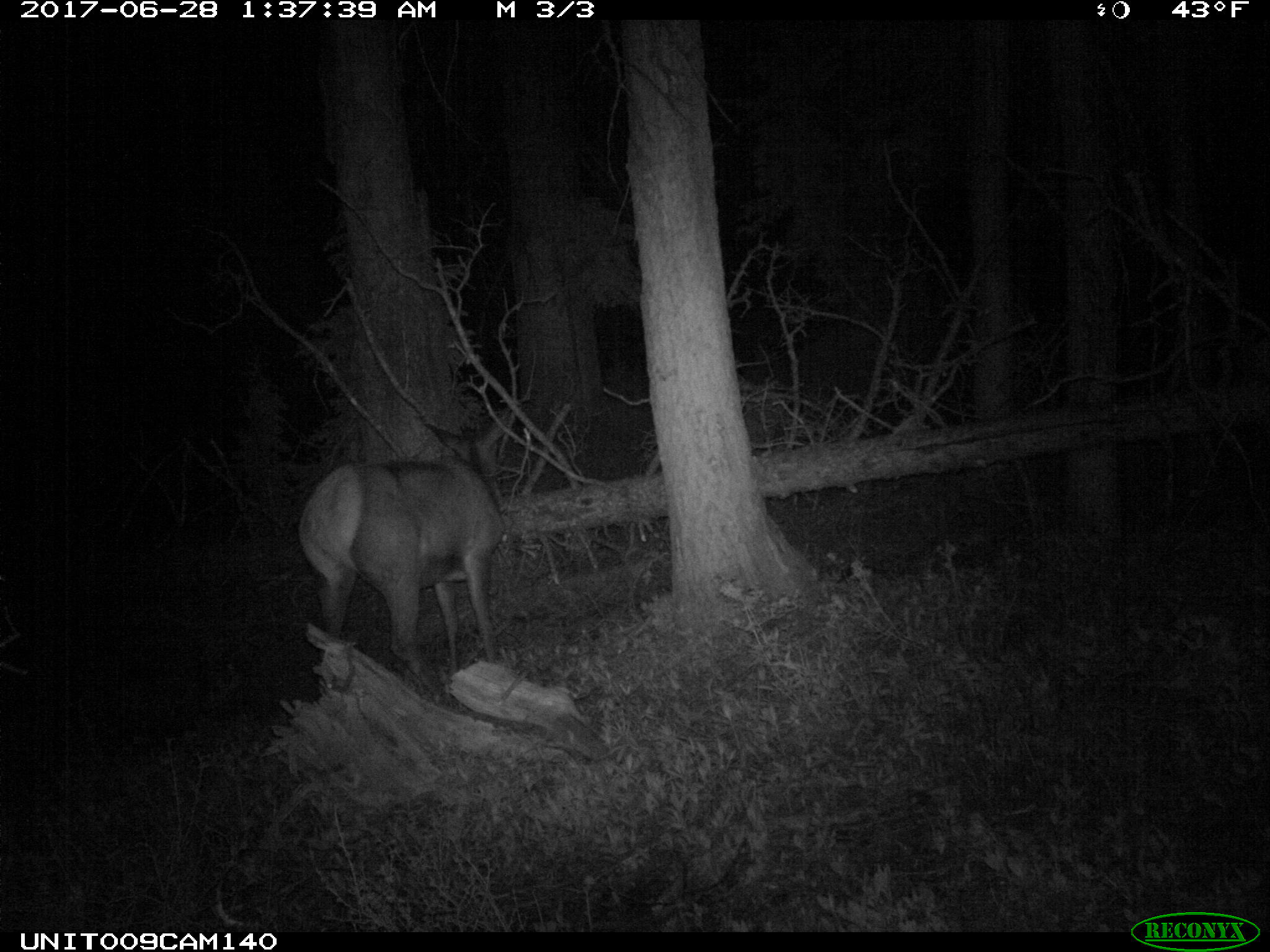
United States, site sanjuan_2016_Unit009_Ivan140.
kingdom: Animalia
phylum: Chordata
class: Mammalia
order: Artiodactyla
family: Cervidae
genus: Cervus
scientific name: Cervus elaphus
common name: red deer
Cervus elaphus (red deer).